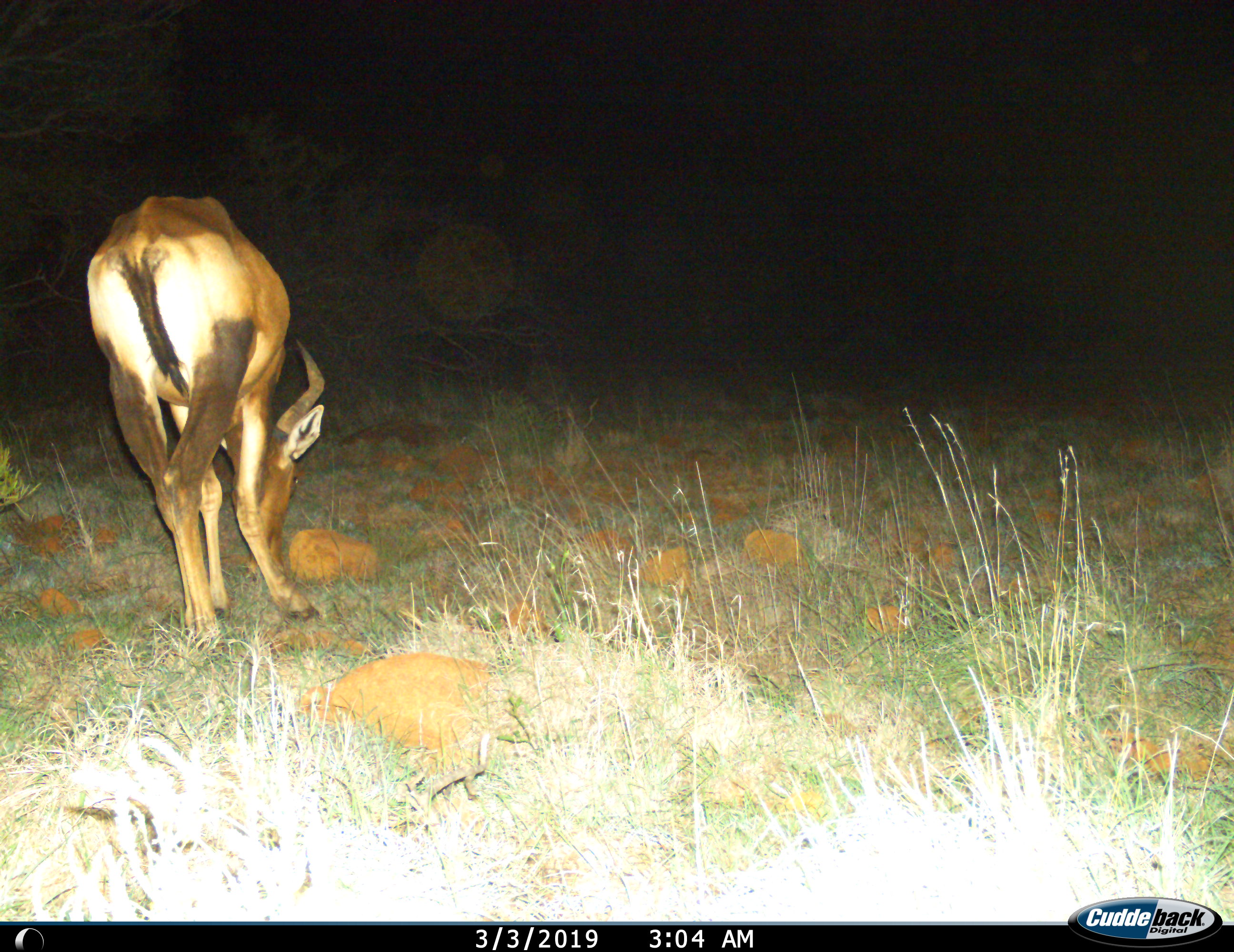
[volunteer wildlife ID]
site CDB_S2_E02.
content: unidentified animal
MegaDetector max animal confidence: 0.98